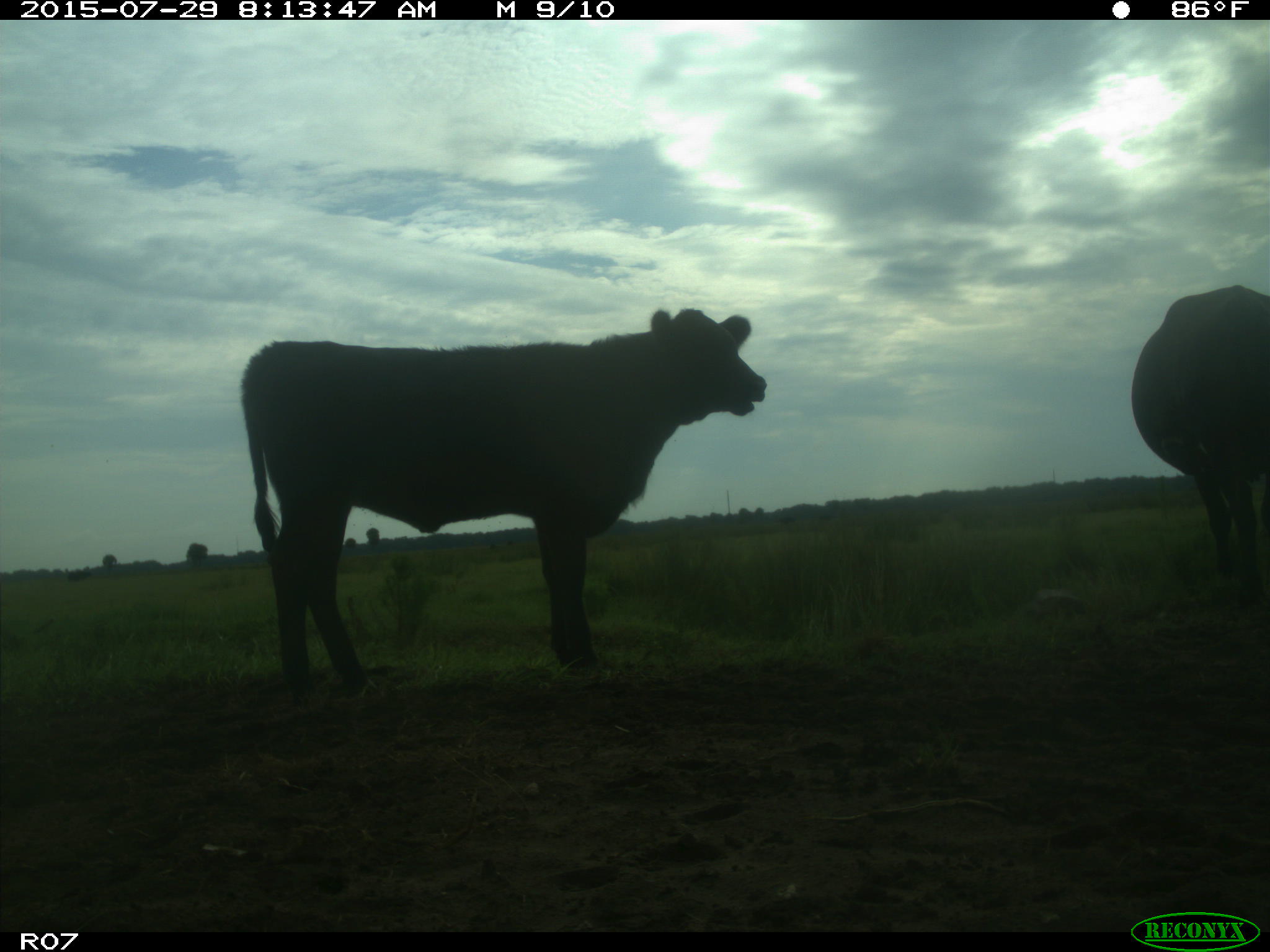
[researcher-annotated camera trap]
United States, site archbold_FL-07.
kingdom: Animalia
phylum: Chordata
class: Mammalia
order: Artiodactyla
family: Bovidae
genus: Bos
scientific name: Bos taurus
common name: domestic cow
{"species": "Bos taurus (domestic cow)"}